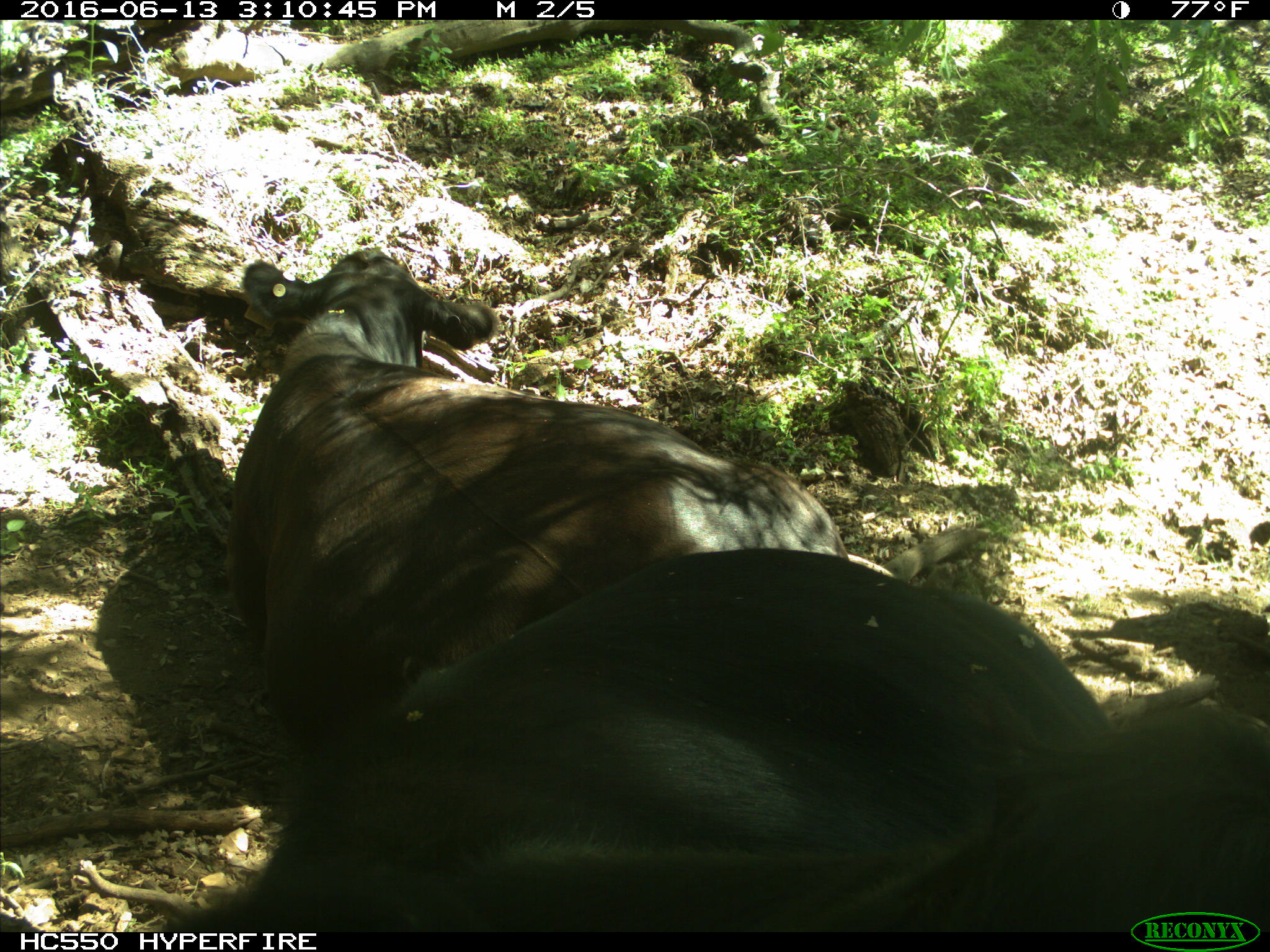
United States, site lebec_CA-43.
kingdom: Animalia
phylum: Chordata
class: Mammalia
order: Artiodactyla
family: Bovidae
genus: Bos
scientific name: Bos taurus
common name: domestic cow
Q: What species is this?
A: Bos taurus (domestic cow).